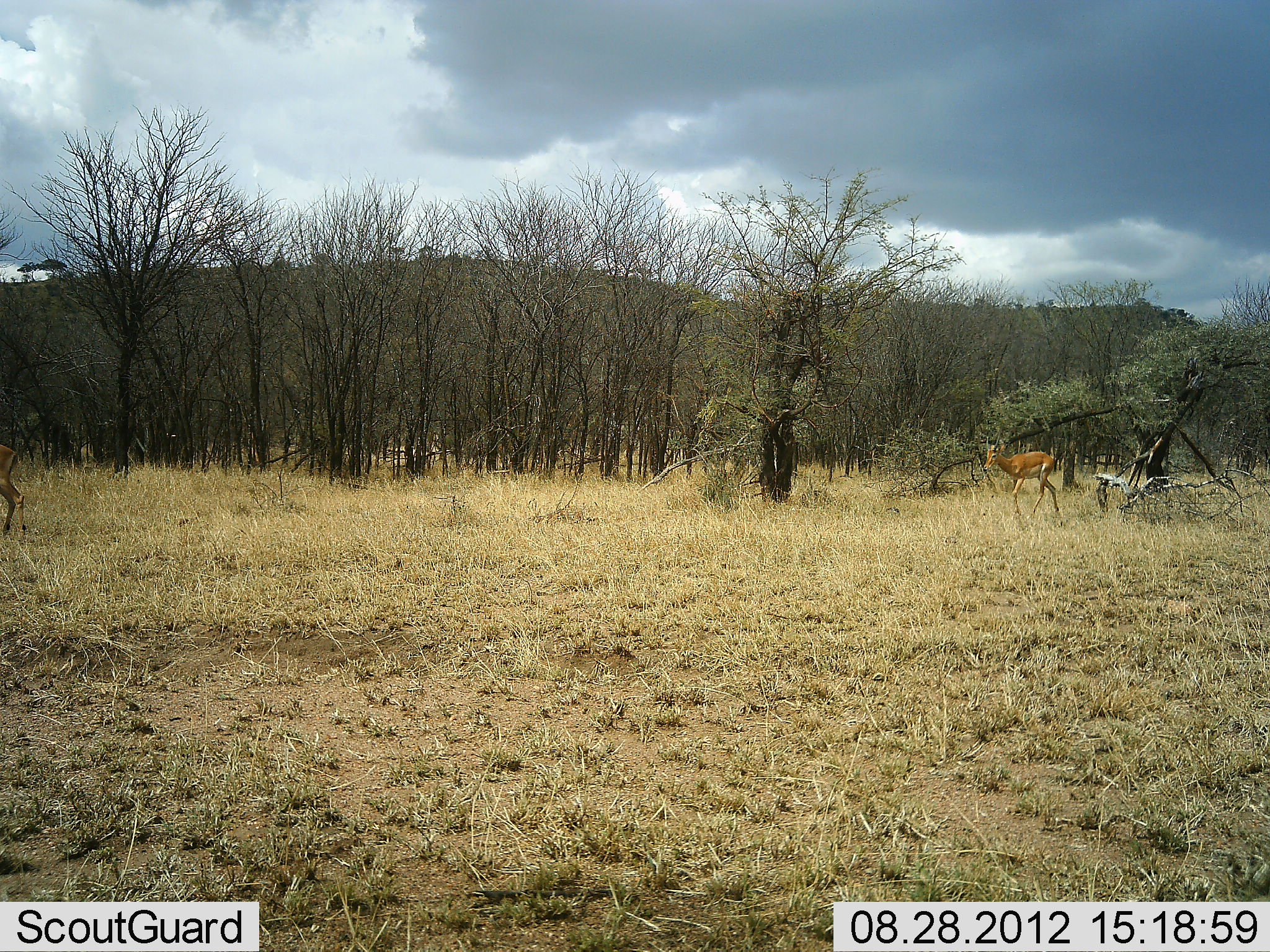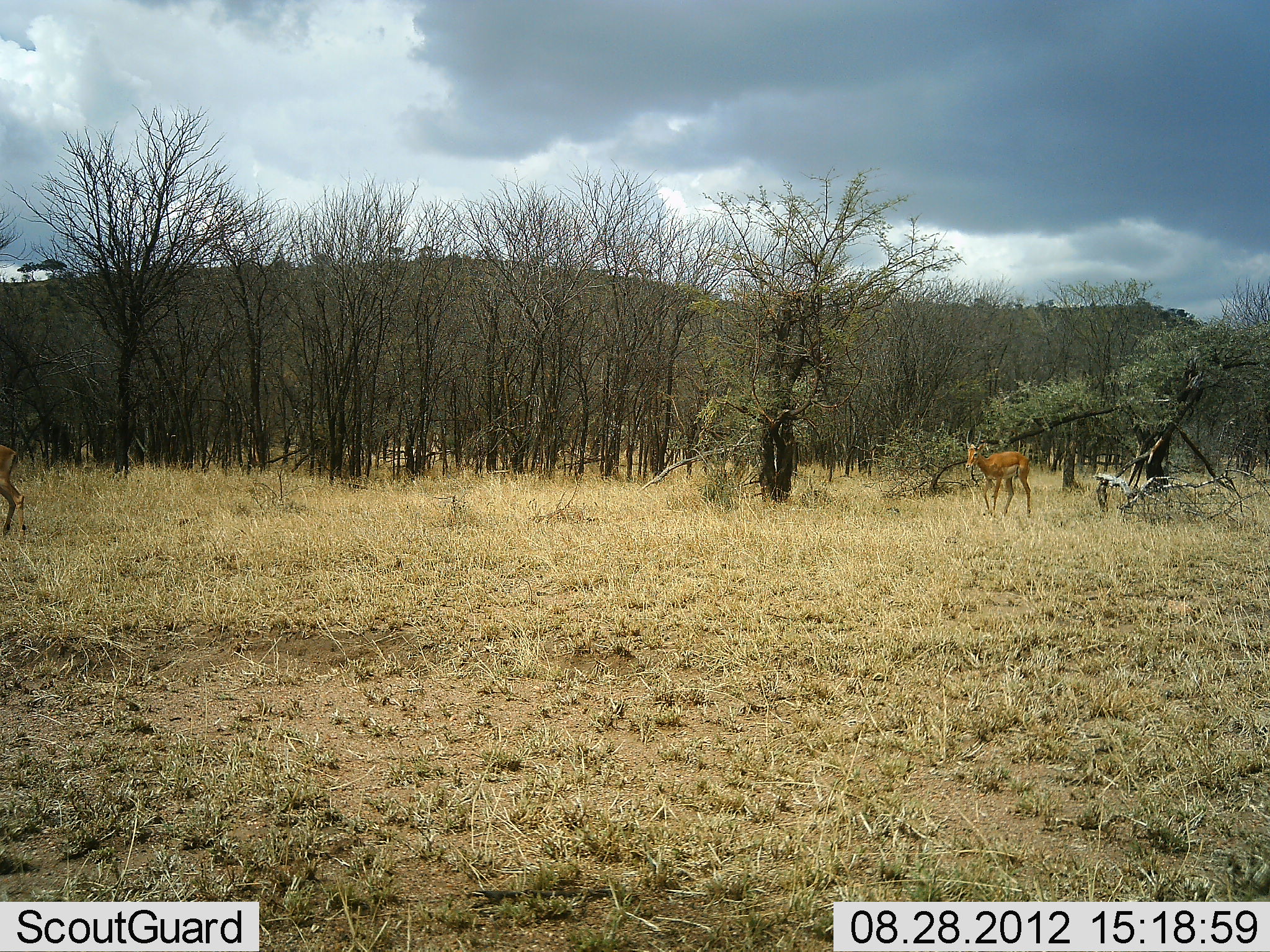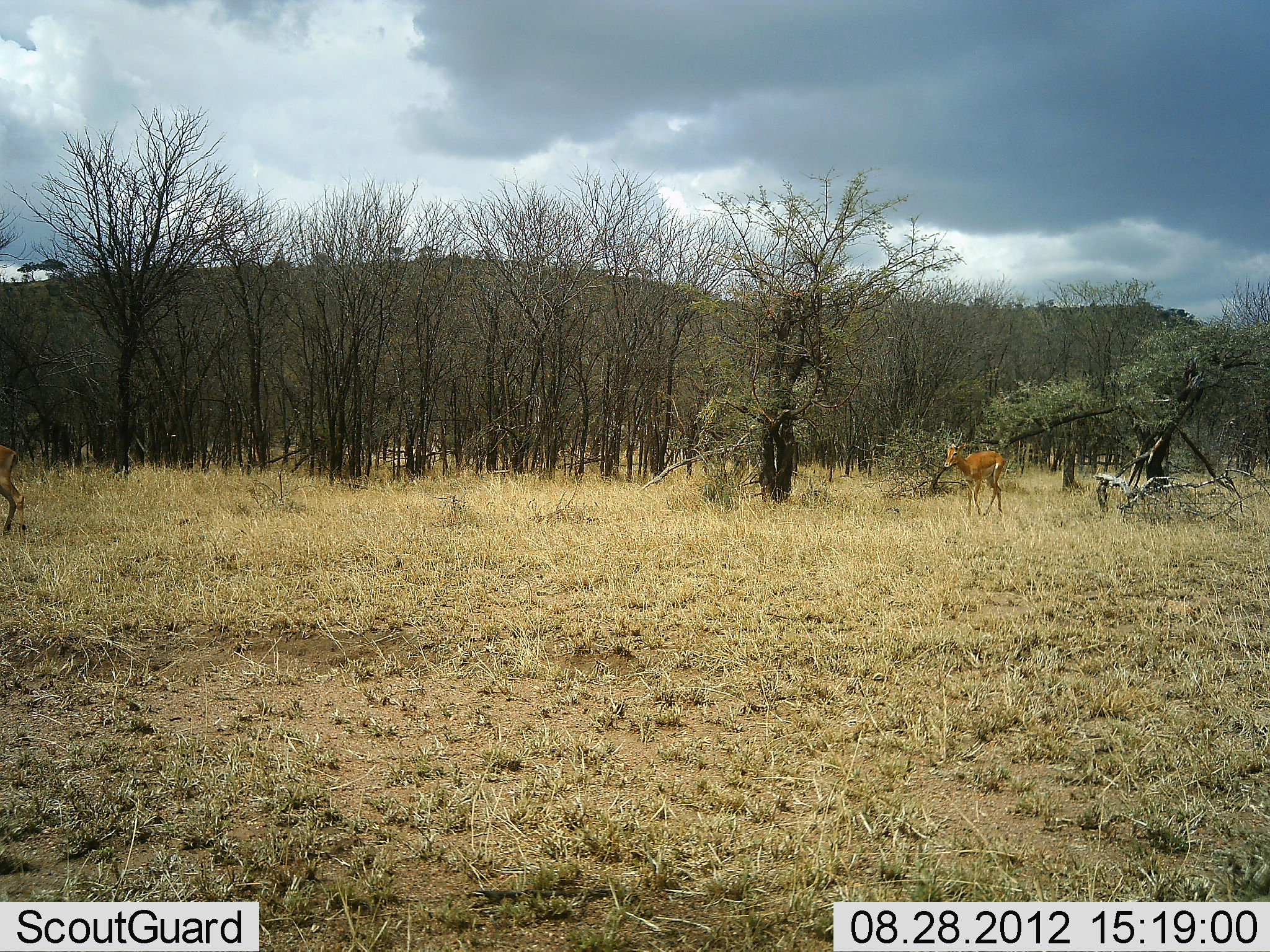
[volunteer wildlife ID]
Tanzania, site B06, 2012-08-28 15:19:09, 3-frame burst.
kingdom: Animalia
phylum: Chordata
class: Mammalia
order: Artiodactyla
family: Bovidae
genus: Aepyceros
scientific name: Aepyceros melampus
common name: impala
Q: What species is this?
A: Impala (Aepyceros melampus).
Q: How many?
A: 2.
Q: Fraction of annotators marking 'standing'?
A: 40%.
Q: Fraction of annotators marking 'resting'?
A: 0%.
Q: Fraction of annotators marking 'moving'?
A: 100%.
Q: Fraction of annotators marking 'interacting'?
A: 0%.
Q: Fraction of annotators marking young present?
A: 0%.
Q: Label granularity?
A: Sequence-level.